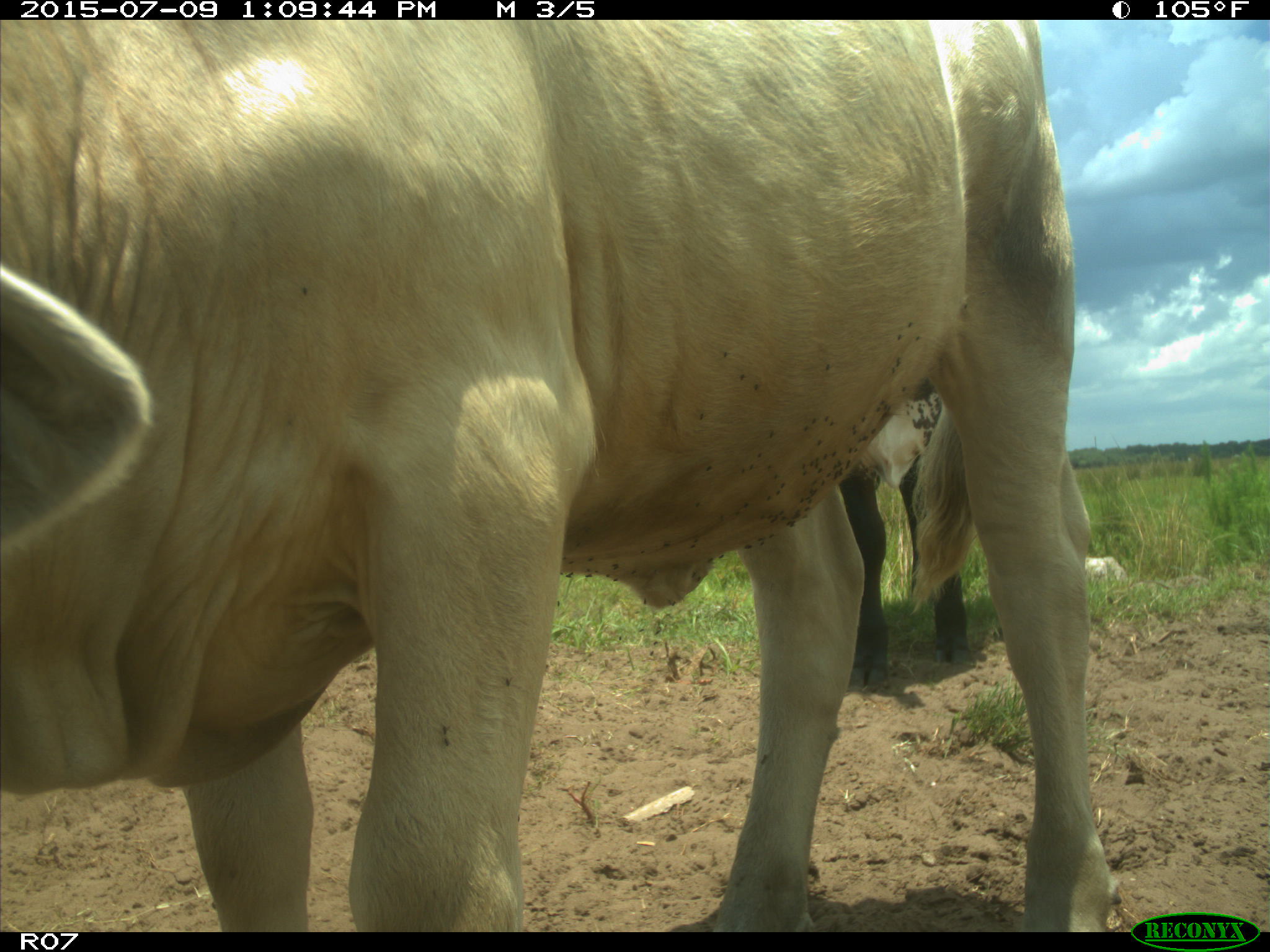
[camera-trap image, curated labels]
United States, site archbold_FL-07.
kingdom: Animalia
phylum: Chordata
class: Mammalia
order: Artiodactyla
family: Bovidae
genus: Bos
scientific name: Bos taurus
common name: domestic cow